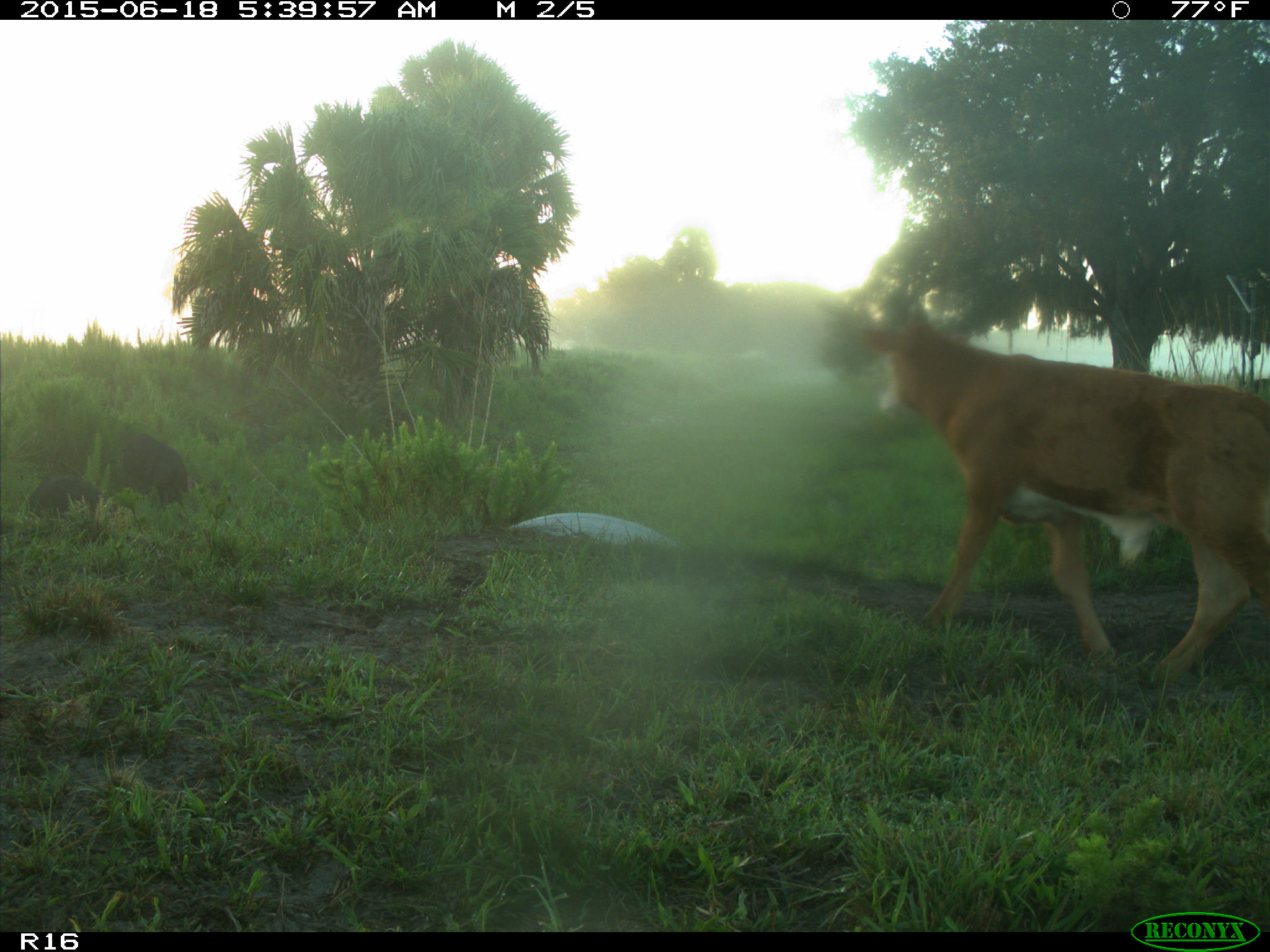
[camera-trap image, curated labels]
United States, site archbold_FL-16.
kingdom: Animalia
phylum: Chordata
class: Mammalia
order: Artiodactyla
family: Suidae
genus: Sus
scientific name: Sus scrofa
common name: wild boar